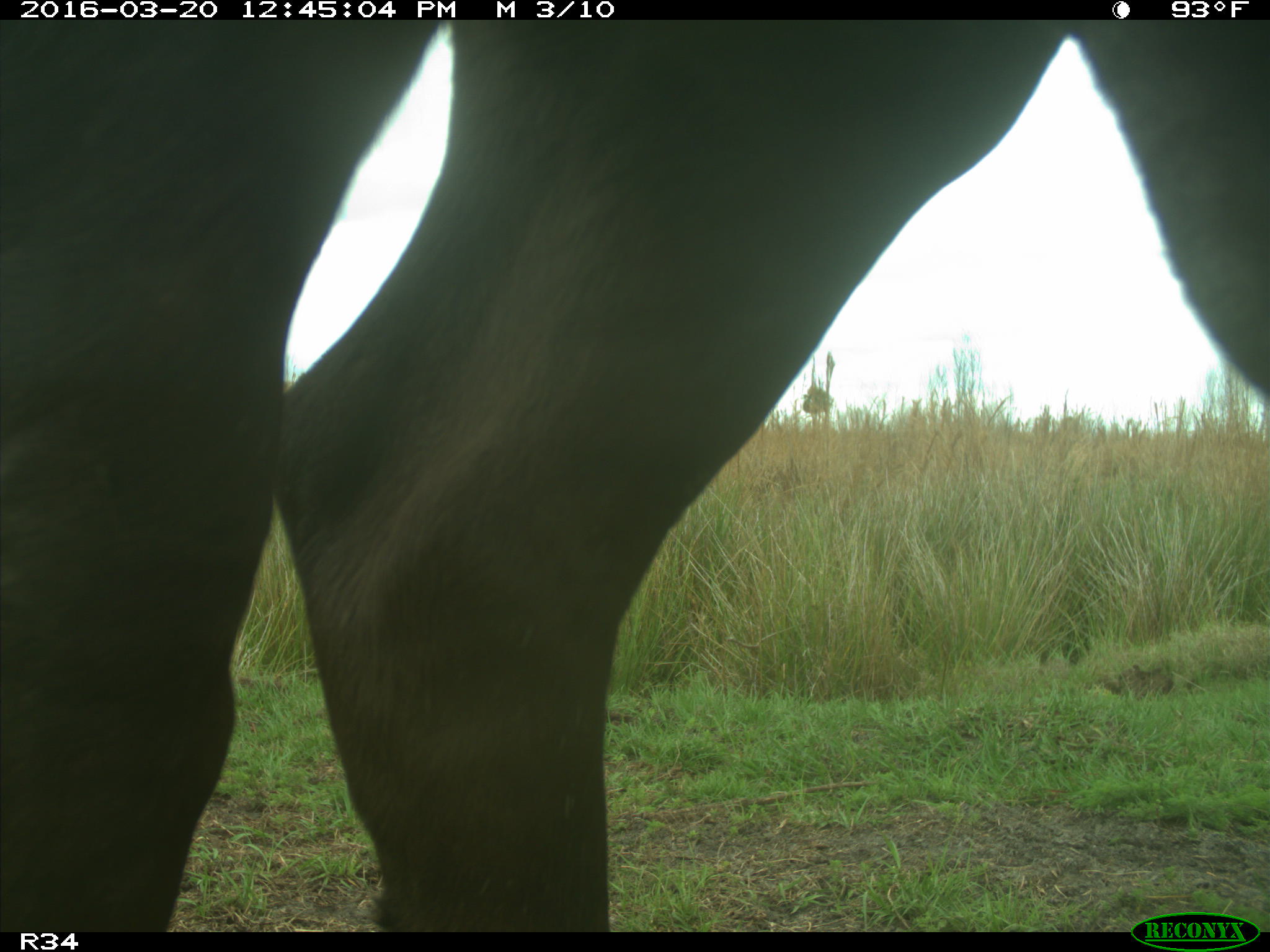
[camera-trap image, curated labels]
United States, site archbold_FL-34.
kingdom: Animalia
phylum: Chordata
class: Mammalia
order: Artiodactyla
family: Bovidae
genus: Bos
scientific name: Bos taurus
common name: domestic cow